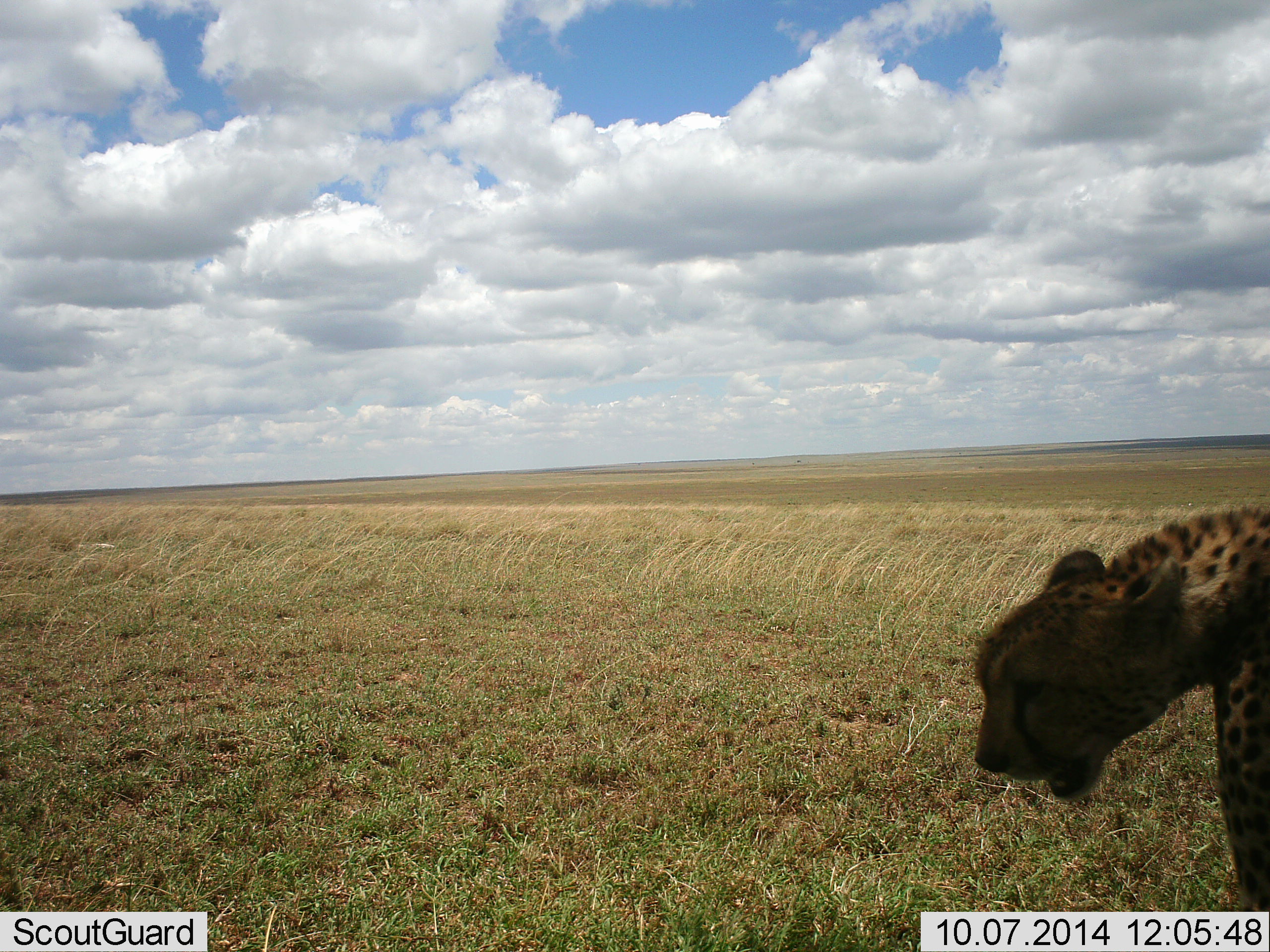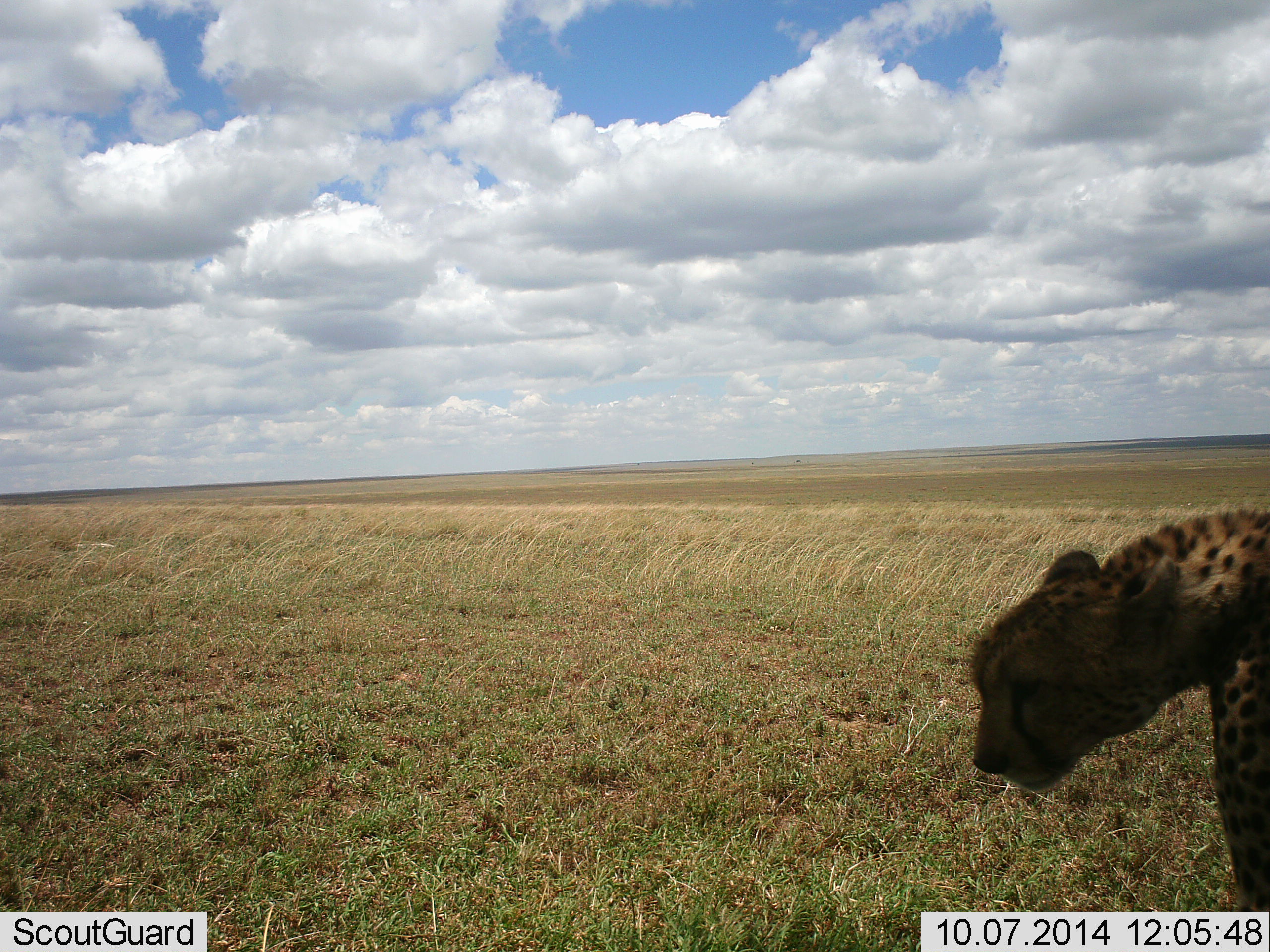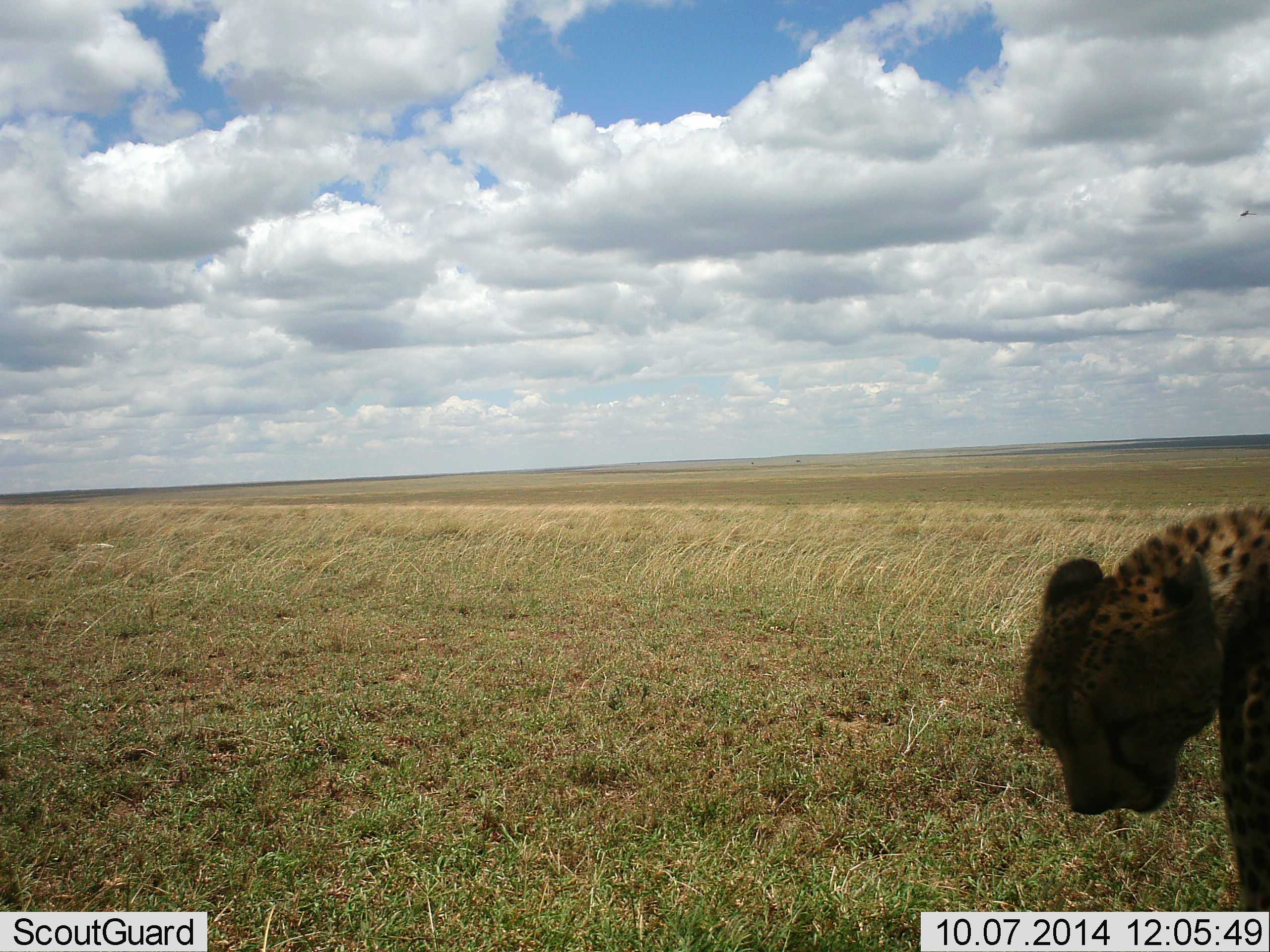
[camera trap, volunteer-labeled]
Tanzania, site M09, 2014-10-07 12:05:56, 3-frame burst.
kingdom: Animalia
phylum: Chordata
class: Mammalia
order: Carnivora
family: Felidae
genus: Acinonyx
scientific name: Acinonyx jubatus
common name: cheetah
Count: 1.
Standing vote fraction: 80%.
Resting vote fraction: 0%.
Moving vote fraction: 0%.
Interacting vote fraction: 0%.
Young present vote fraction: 0%.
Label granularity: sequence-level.